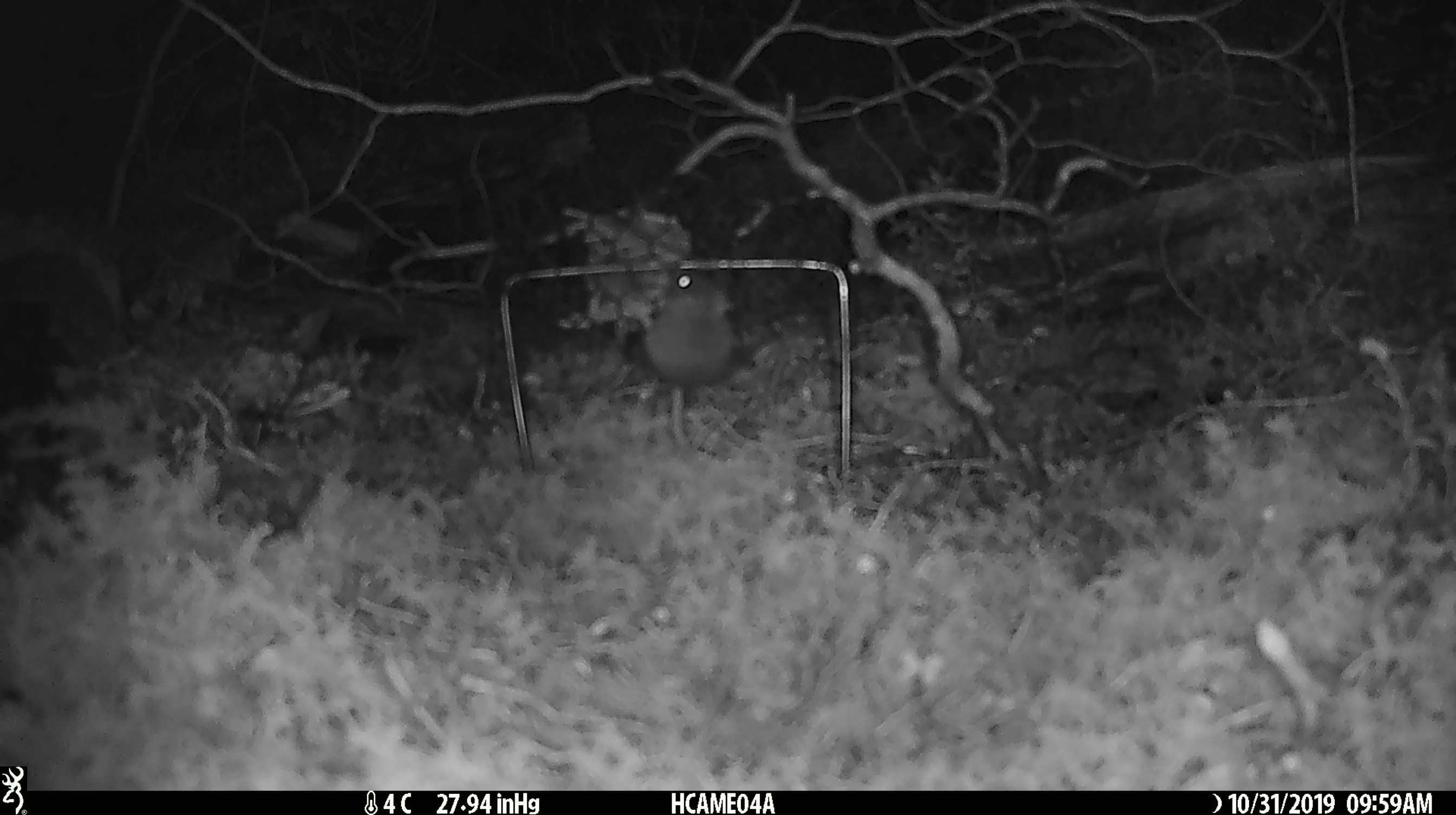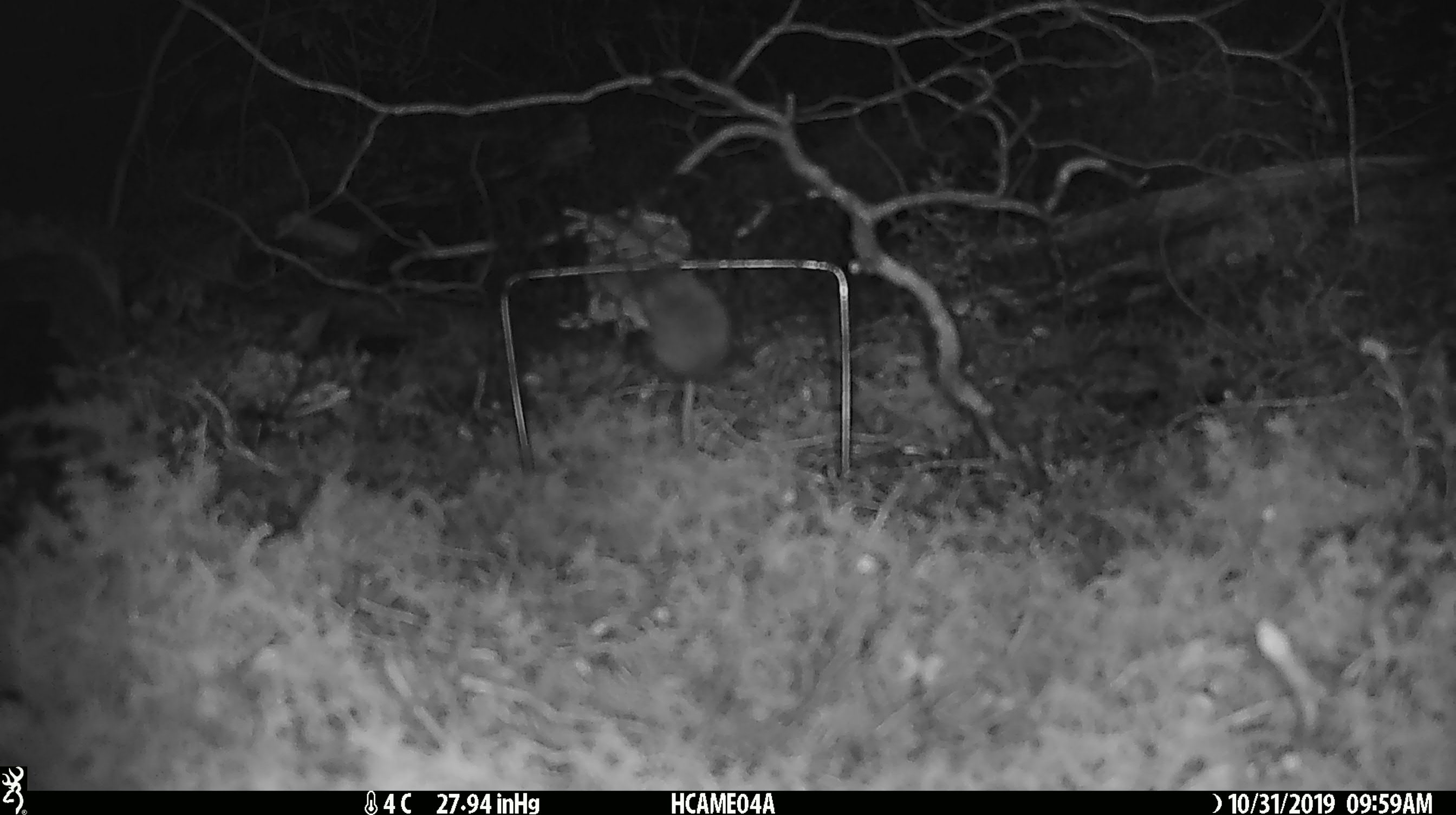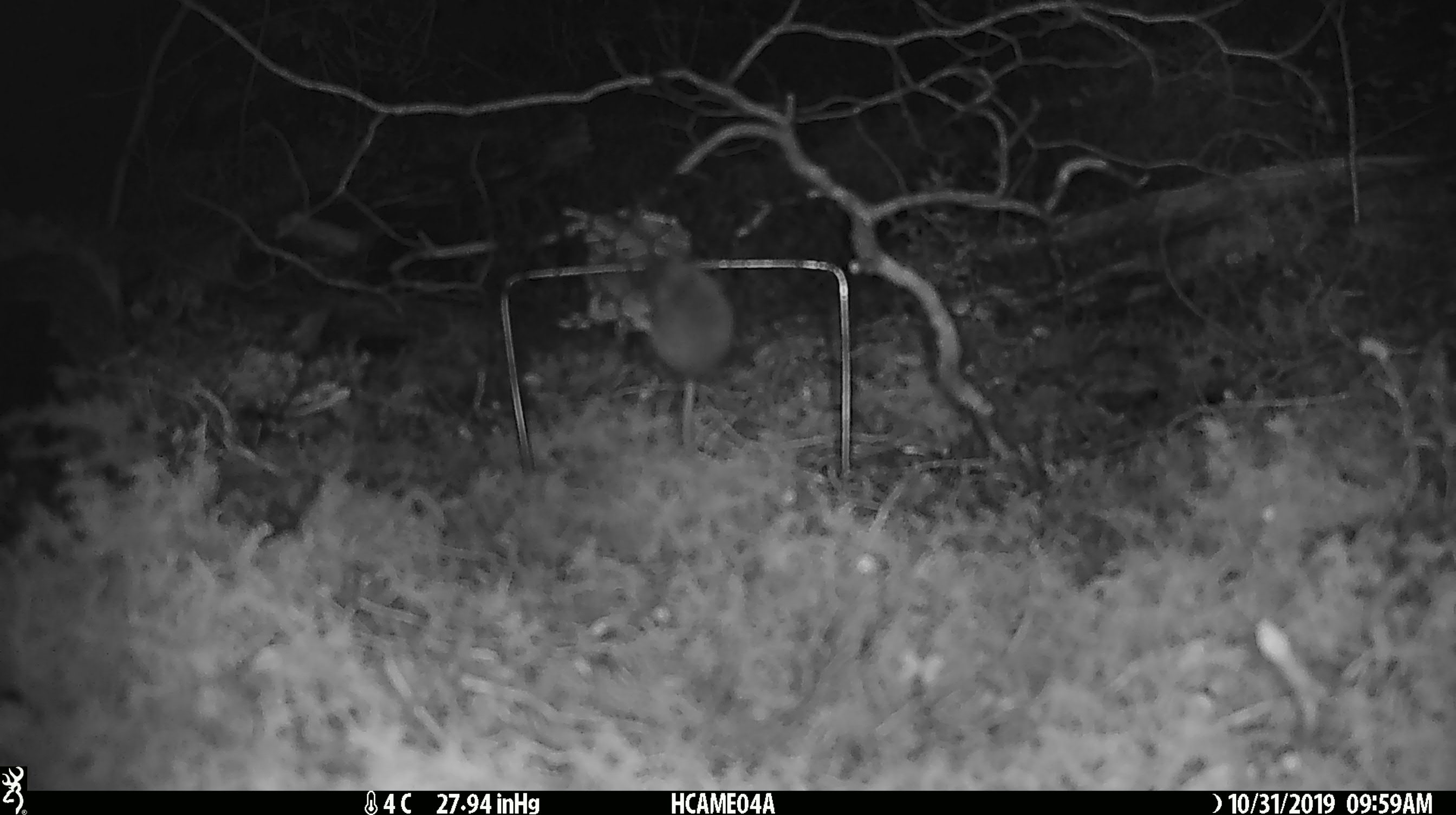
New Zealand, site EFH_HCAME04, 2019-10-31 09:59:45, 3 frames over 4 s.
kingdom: Animalia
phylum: Chordata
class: Mammalia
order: Rodentia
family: Muridae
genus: Mus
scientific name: Mus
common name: mouse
Mouse (Mus).